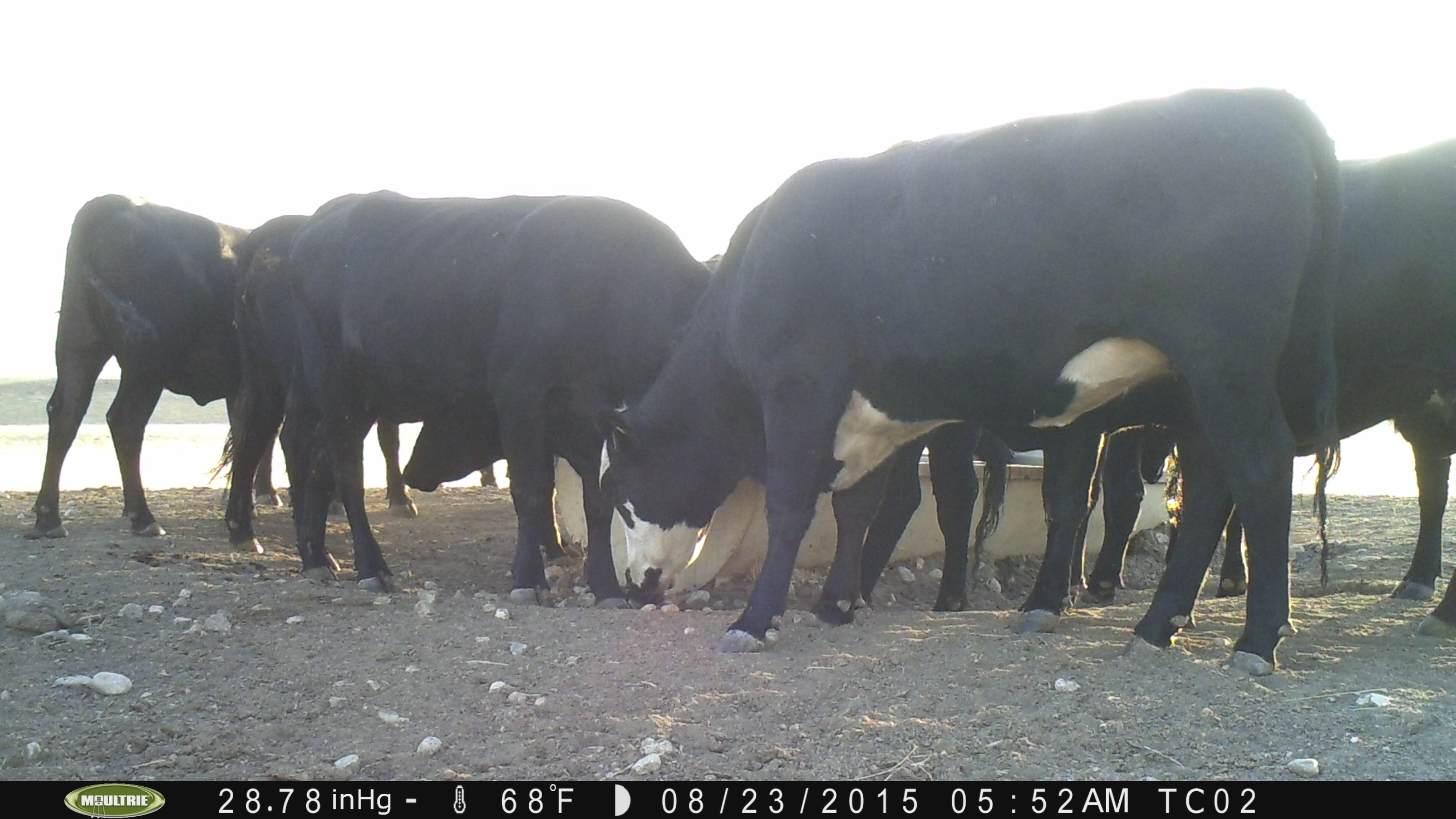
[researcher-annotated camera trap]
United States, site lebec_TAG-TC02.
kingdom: Animalia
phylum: Chordata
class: Mammalia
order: Artiodactyla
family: Bovidae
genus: Bos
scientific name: Bos taurus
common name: domestic cow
Bos taurus (domestic cow).